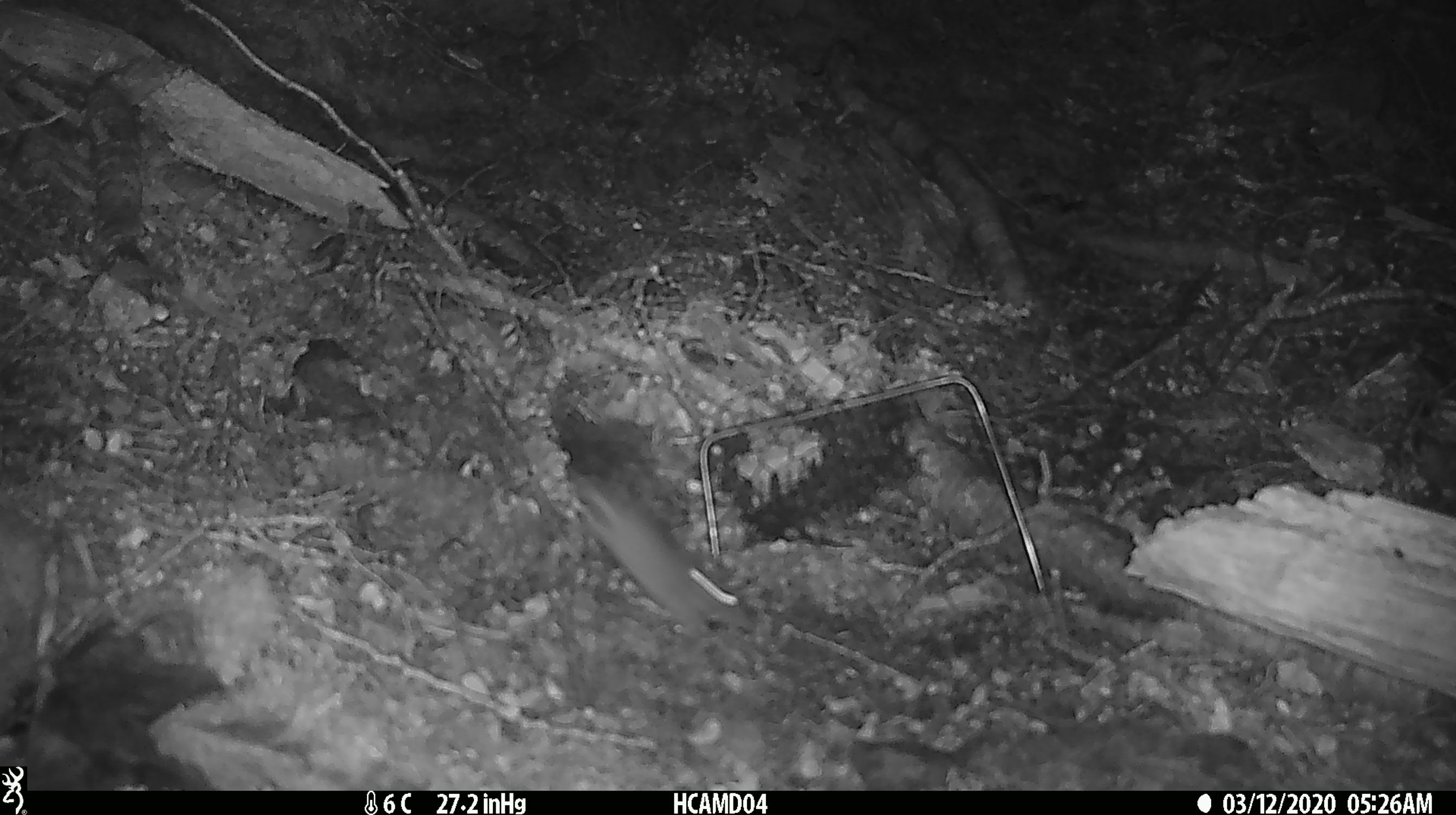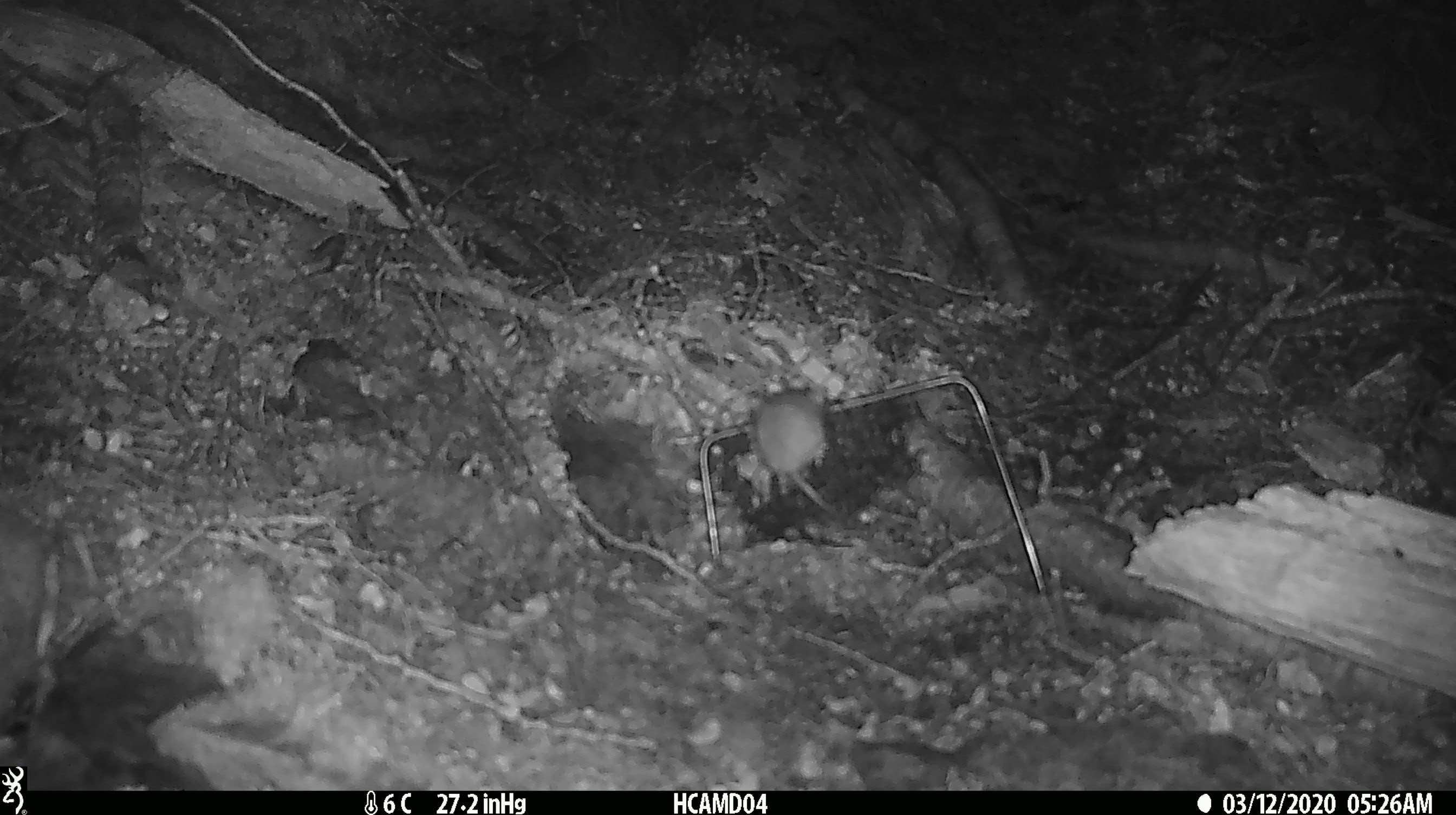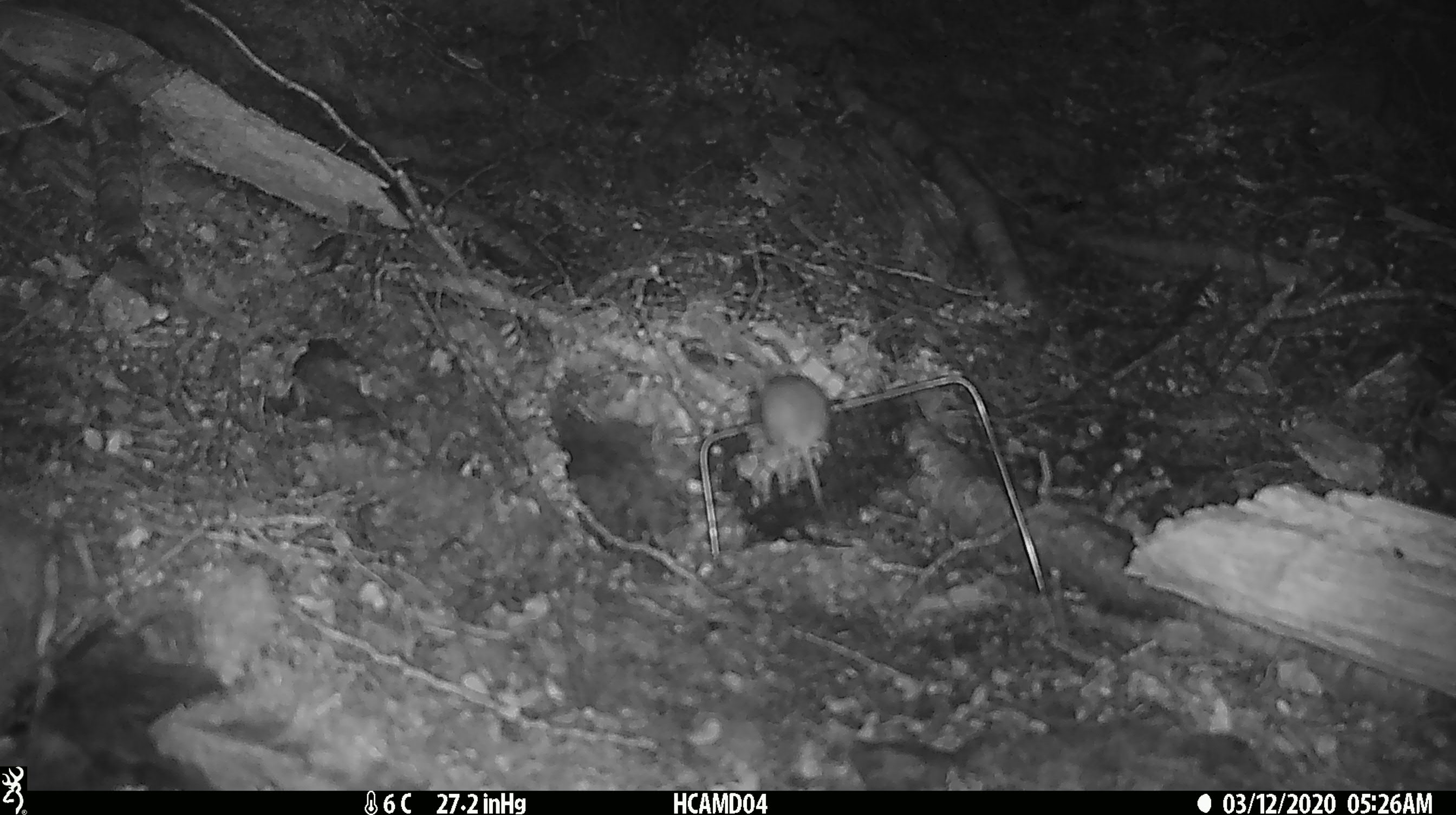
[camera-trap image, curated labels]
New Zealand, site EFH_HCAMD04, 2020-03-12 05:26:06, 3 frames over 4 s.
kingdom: Animalia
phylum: Chordata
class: Mammalia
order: Rodentia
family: Muridae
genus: Mus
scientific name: Mus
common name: mouse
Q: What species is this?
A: Mouse (Mus).